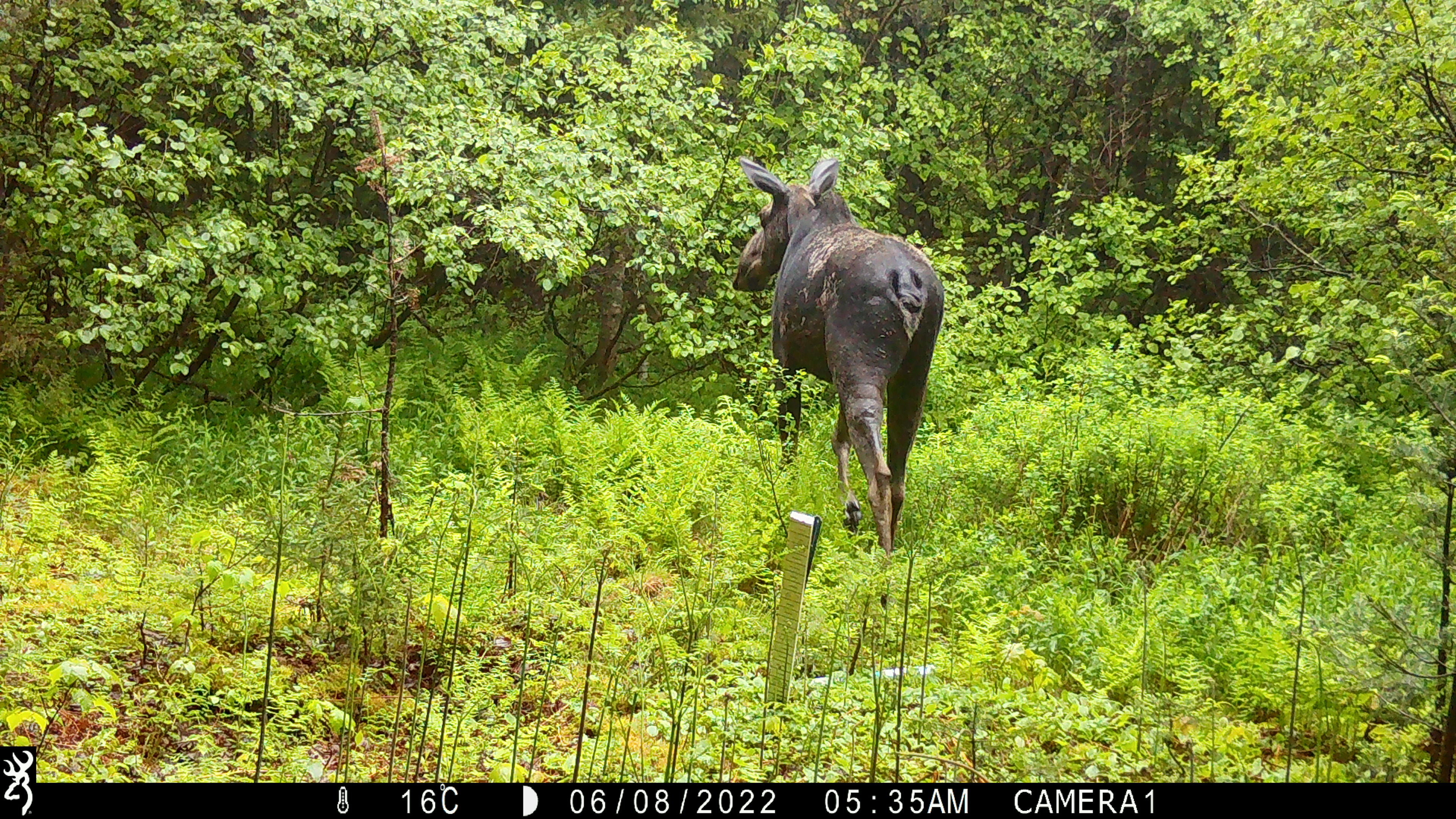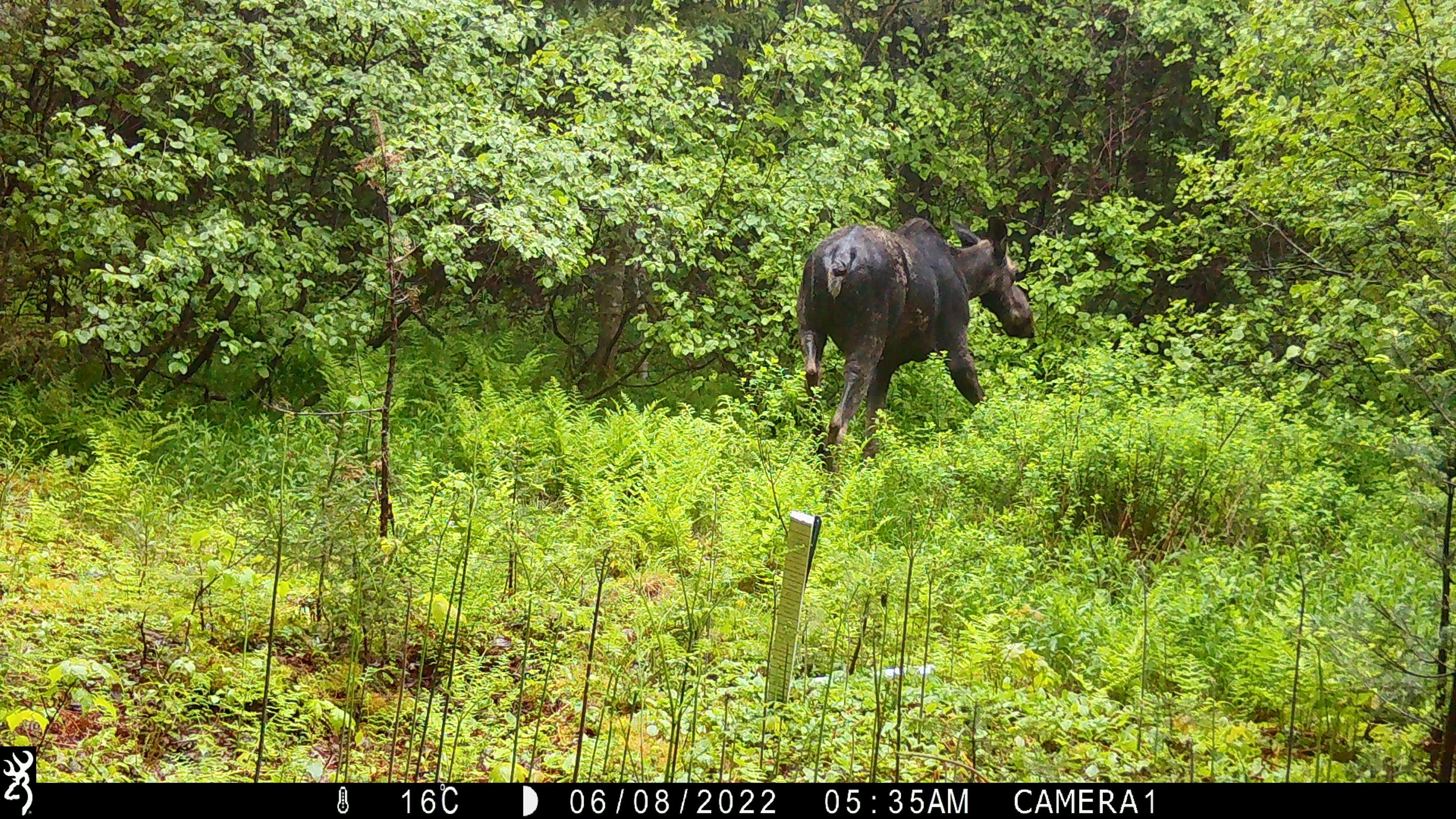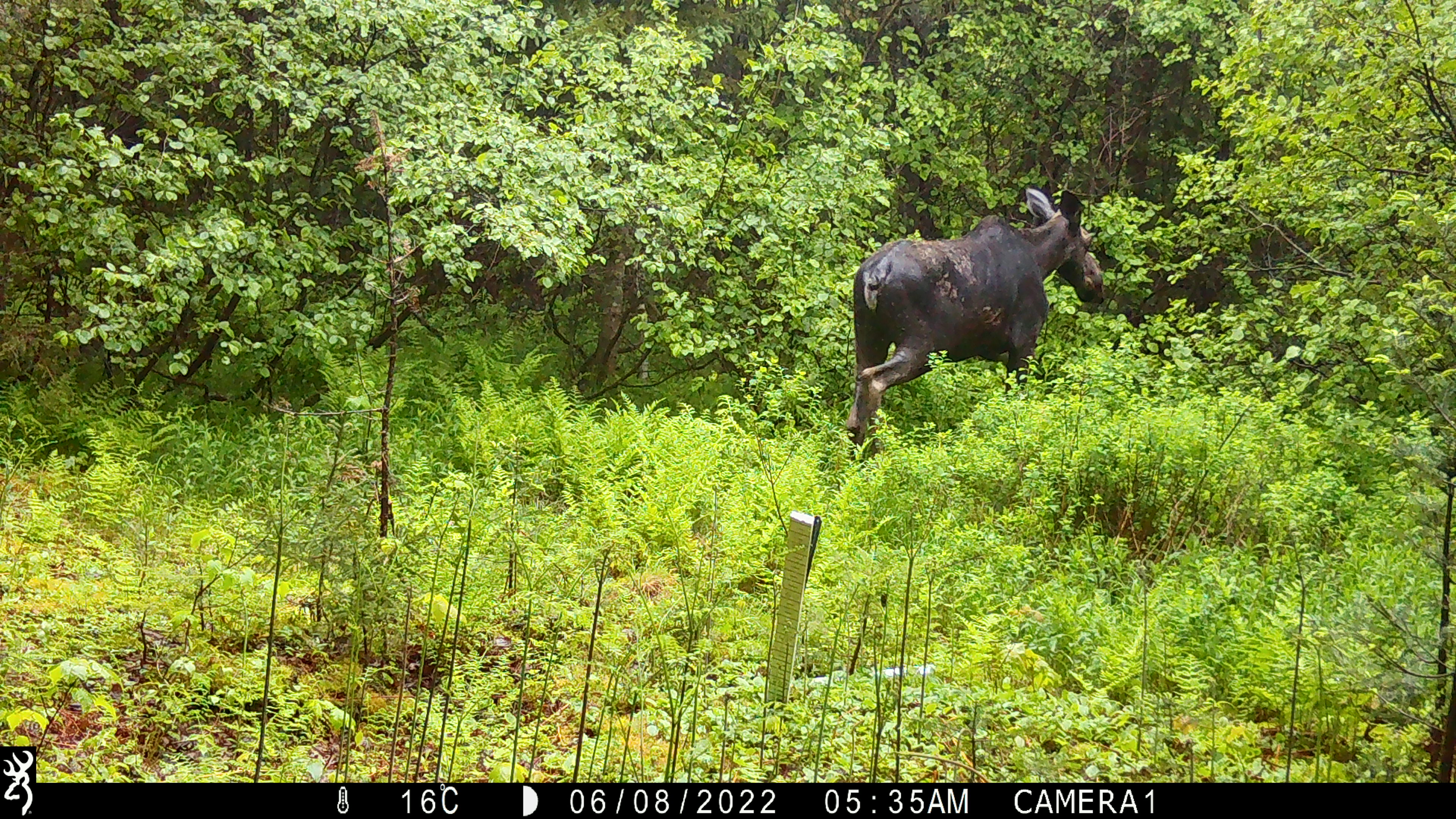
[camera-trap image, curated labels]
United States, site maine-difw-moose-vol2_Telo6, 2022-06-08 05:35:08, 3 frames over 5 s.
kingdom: Animalia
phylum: Chordata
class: Mammalia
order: Artiodactyla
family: Cervidae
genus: Alces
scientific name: Alces alces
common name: moose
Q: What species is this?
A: Moose (Alces alces).